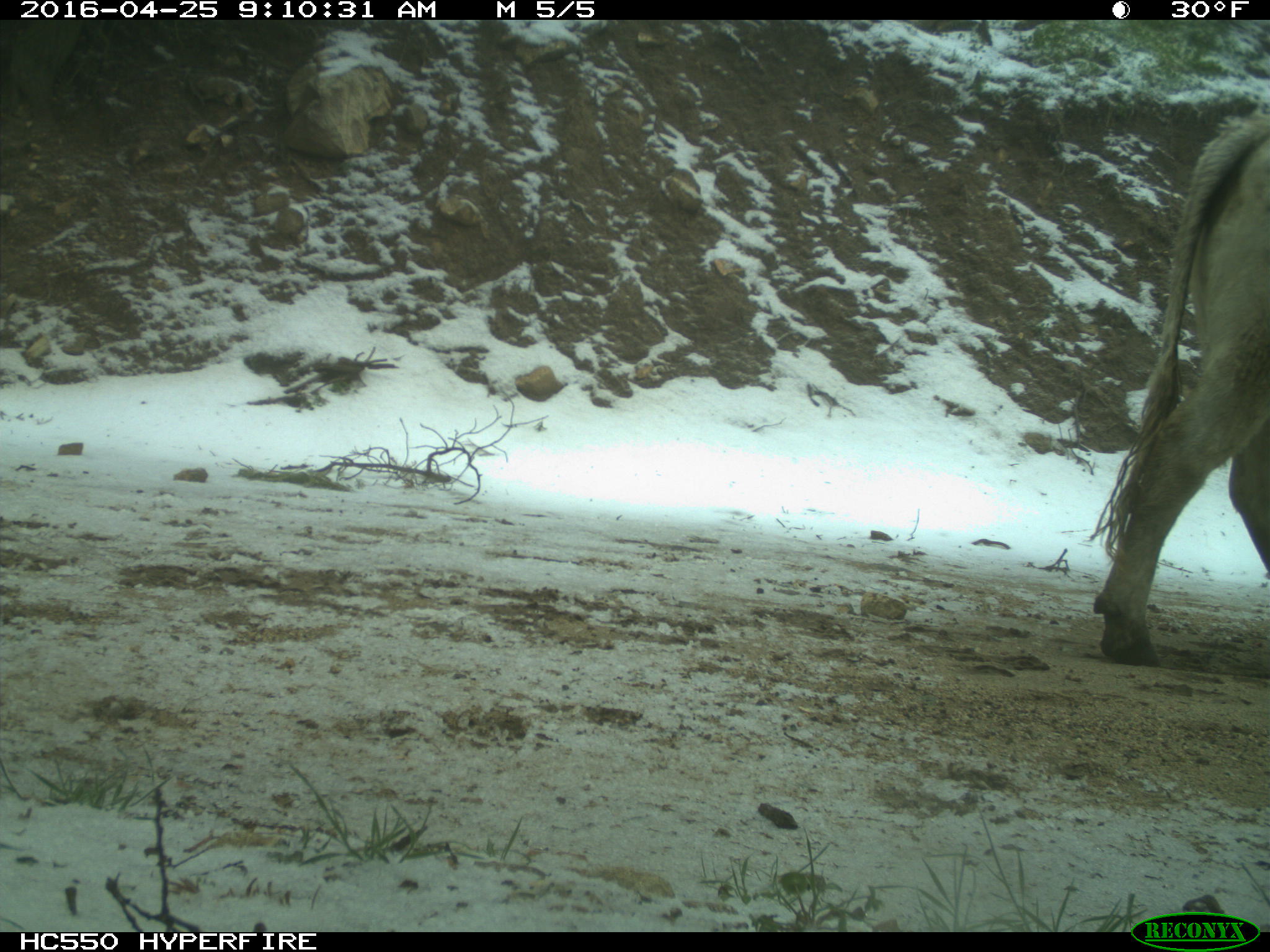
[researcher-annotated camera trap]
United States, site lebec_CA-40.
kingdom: Animalia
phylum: Chordata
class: Mammalia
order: Artiodactyla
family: Bovidae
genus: Bos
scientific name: Bos taurus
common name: domestic cow